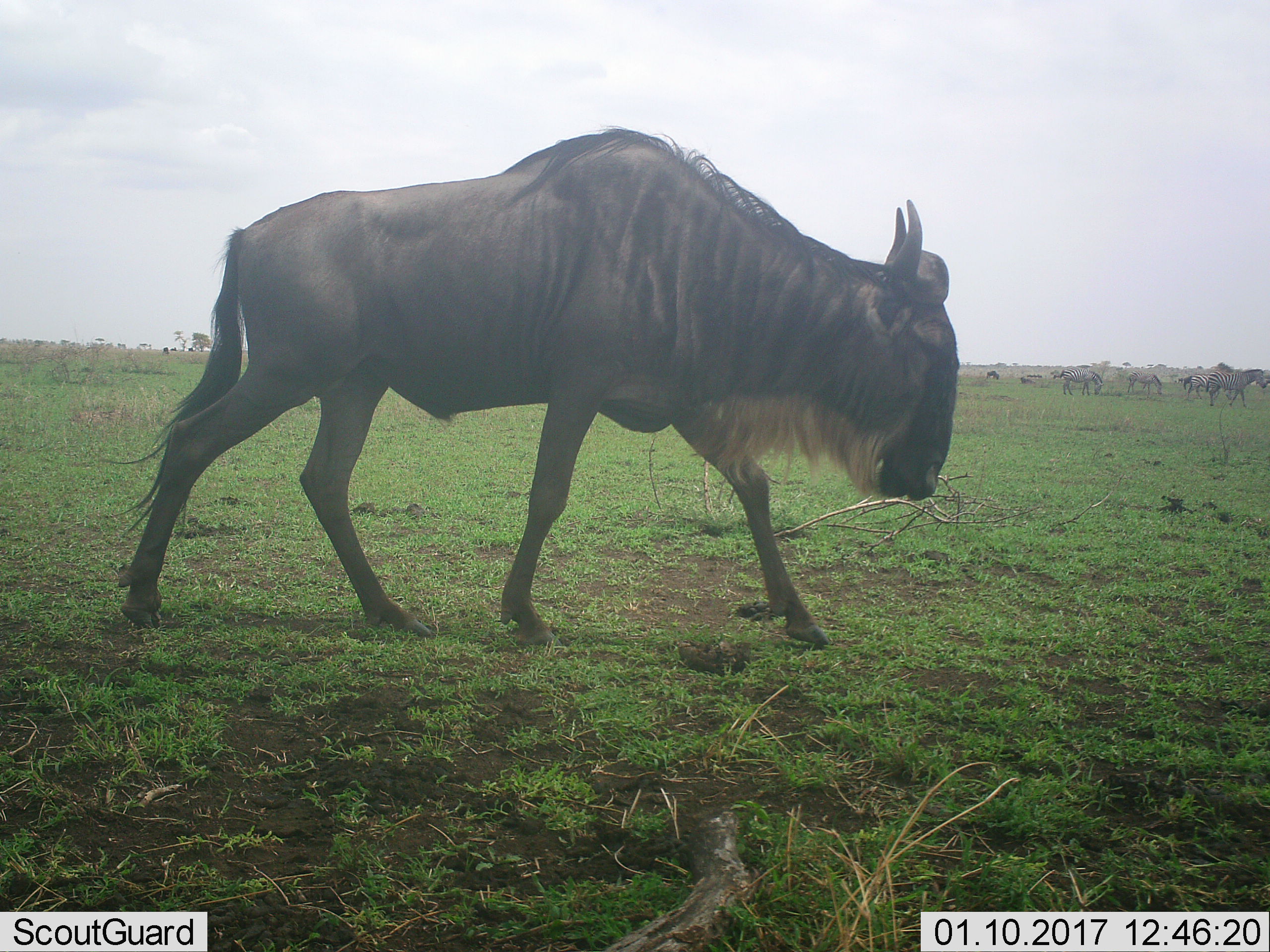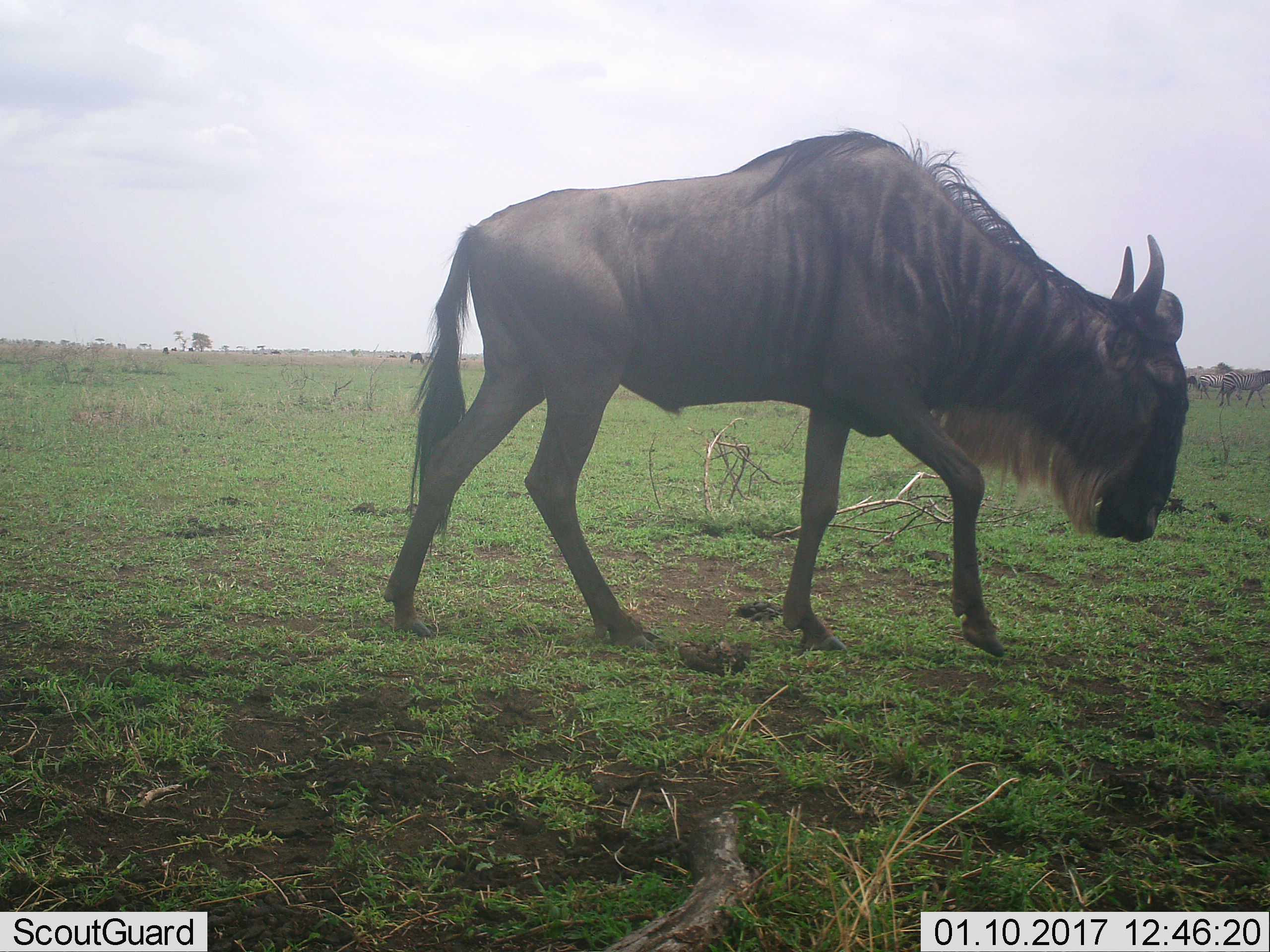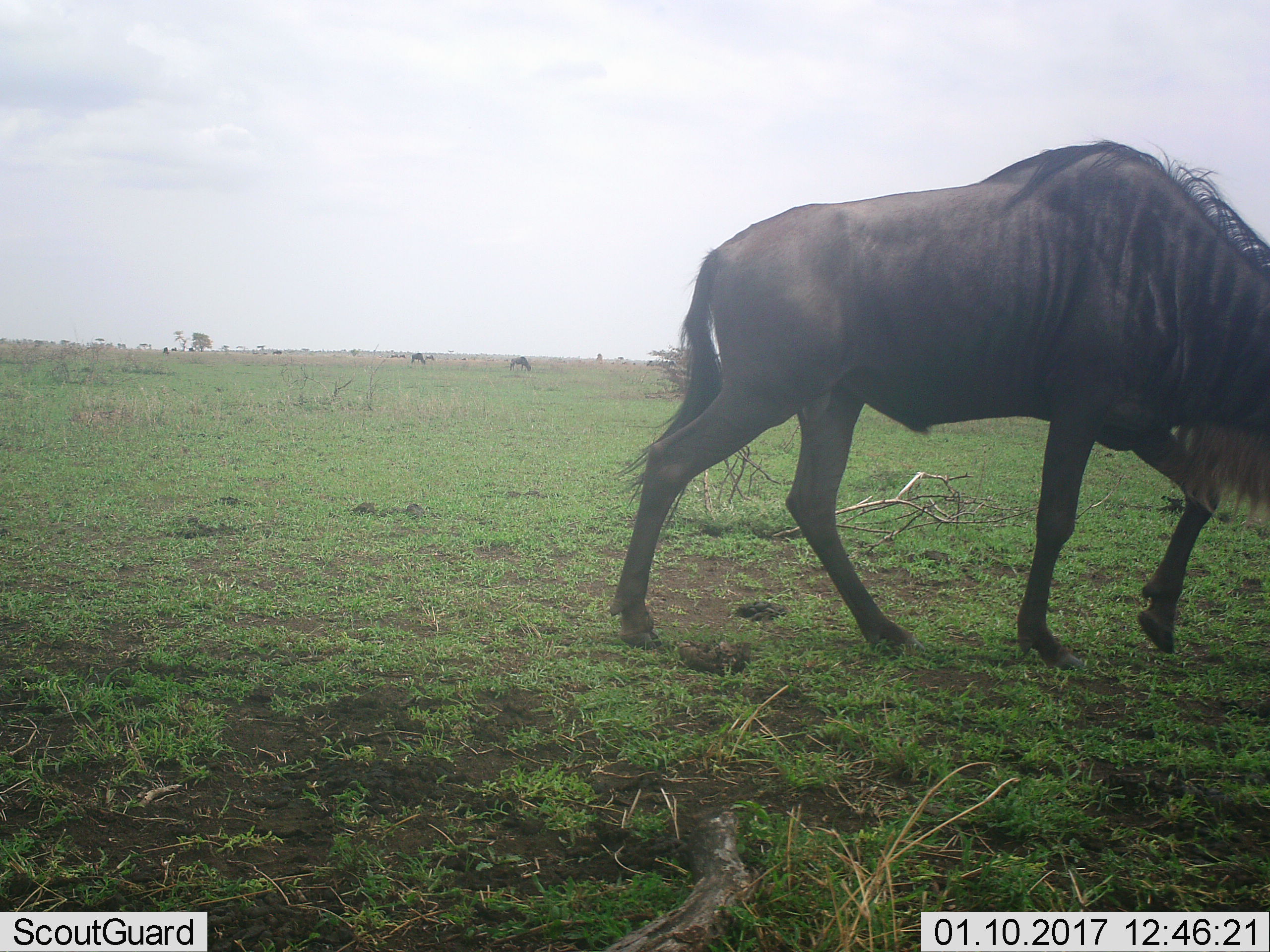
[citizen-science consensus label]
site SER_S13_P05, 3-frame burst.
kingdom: Animalia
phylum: Chordata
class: Mammalia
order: Artiodactyla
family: Bovidae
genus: Connochaetes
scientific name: Connochaetes taurinus taurinus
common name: blue wildebeest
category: wildebeestblue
Wildebeestblue (blue wildebeest) (Connochaetes taurinus taurinus), count 1. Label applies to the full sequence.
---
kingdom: Animalia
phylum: Chordata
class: Mammalia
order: Perissodactyla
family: Equidae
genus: Equus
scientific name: Equus quagga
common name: plains zebra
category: zebraplains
Zebraplains (plains zebra) (Equus quagga), count 4. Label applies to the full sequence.